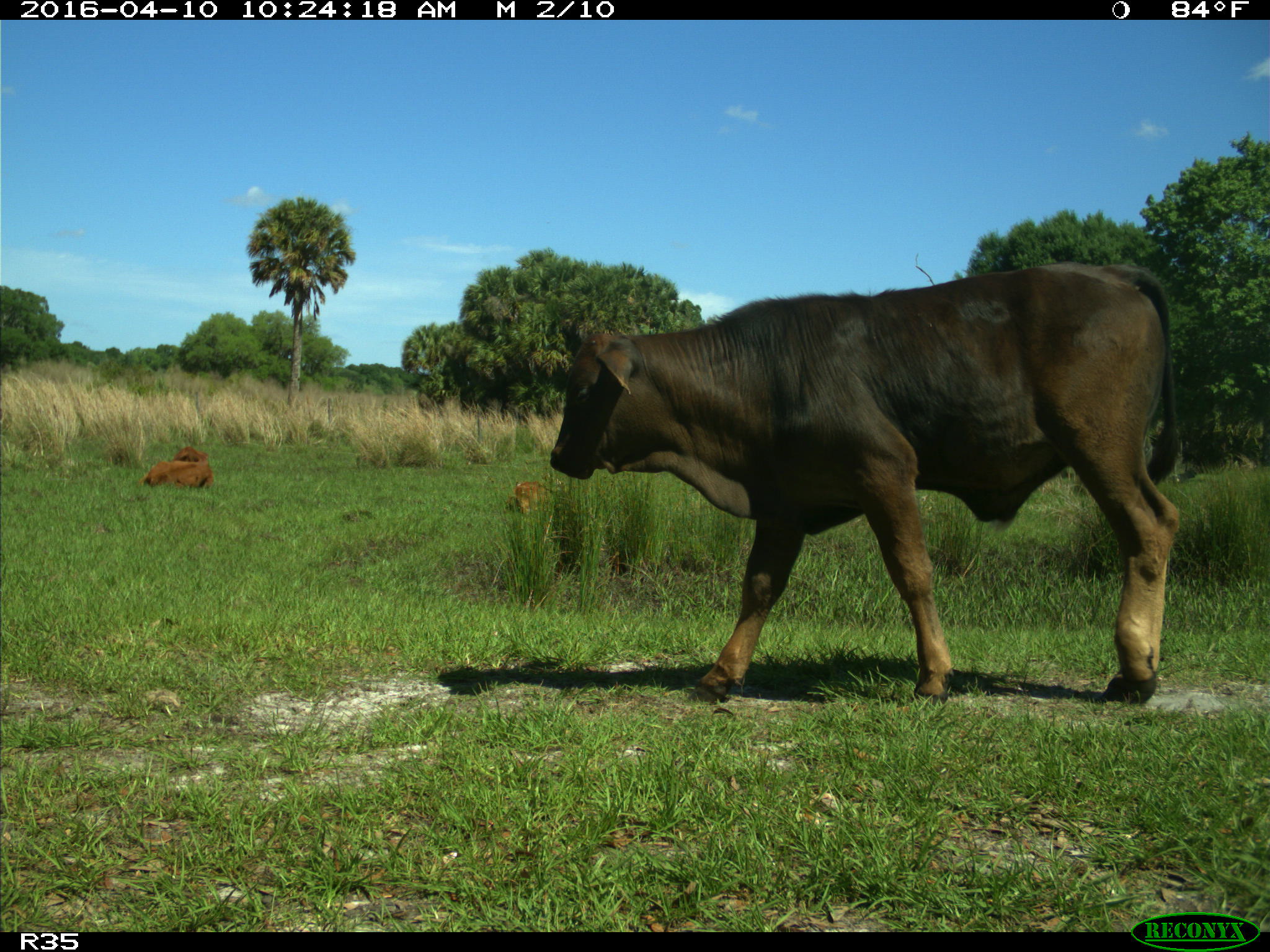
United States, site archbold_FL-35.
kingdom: Animalia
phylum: Chordata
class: Mammalia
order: Artiodactyla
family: Bovidae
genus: Bos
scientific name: Bos taurus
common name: domestic cow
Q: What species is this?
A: Bos taurus (domestic cow).